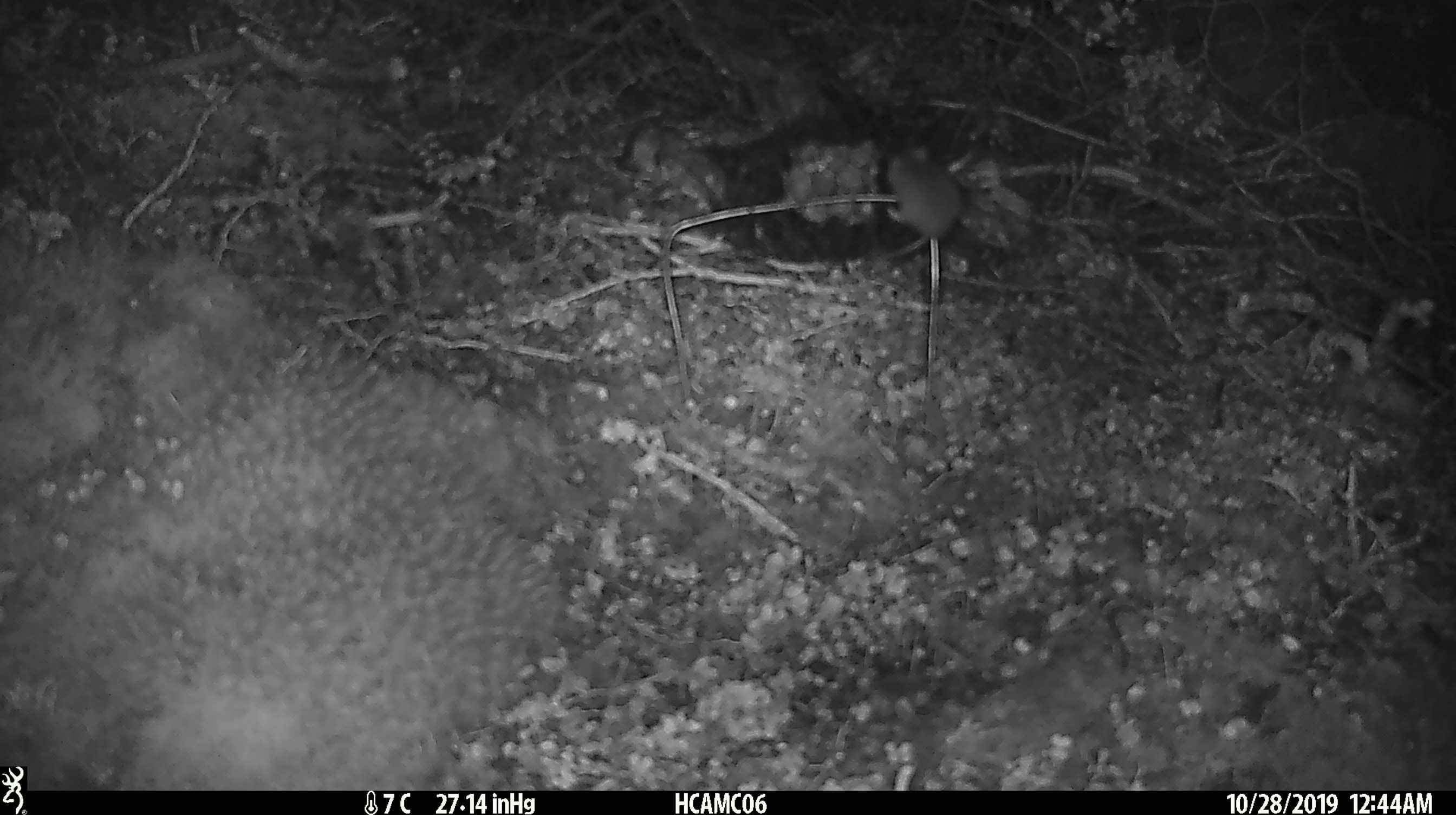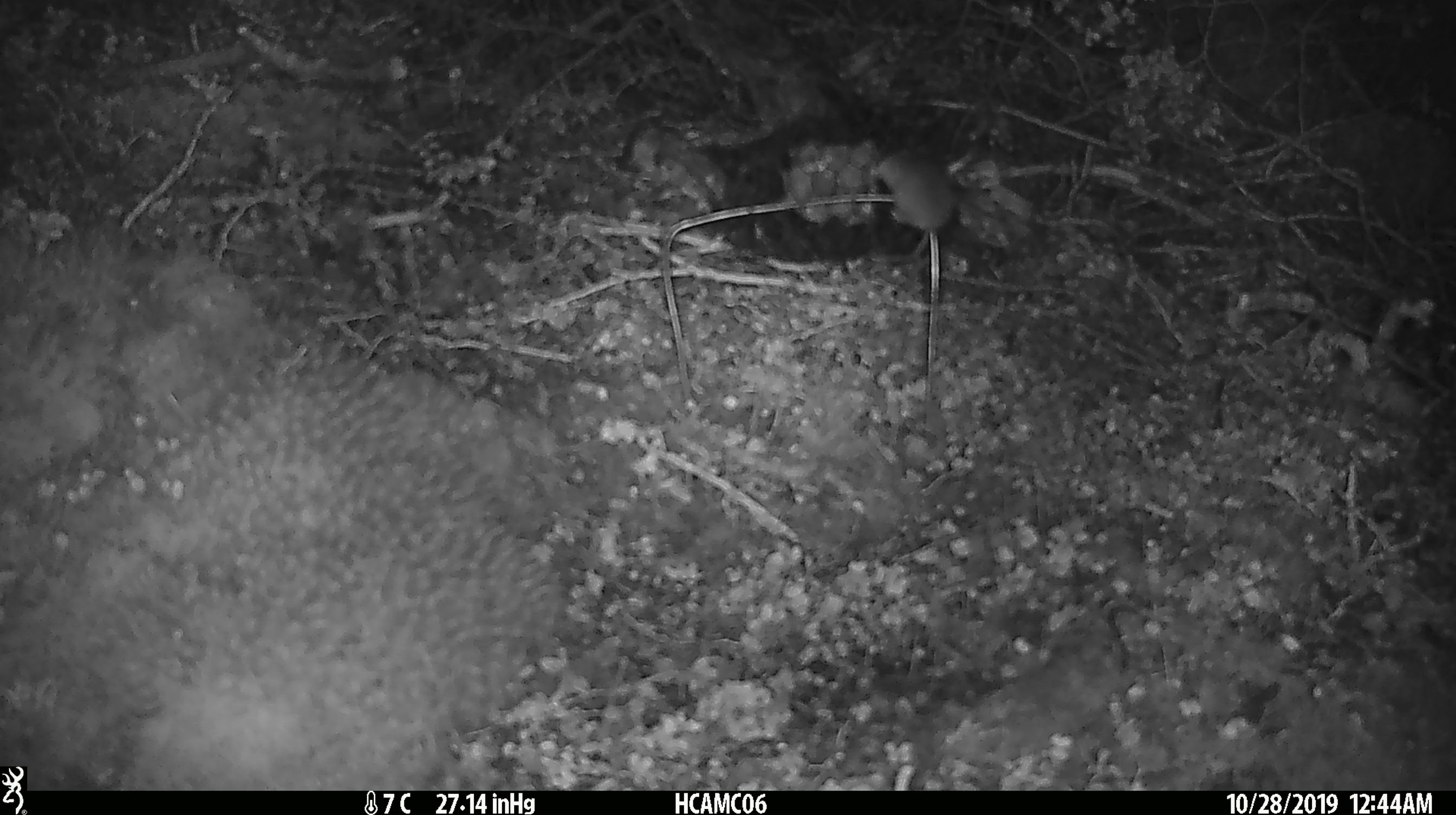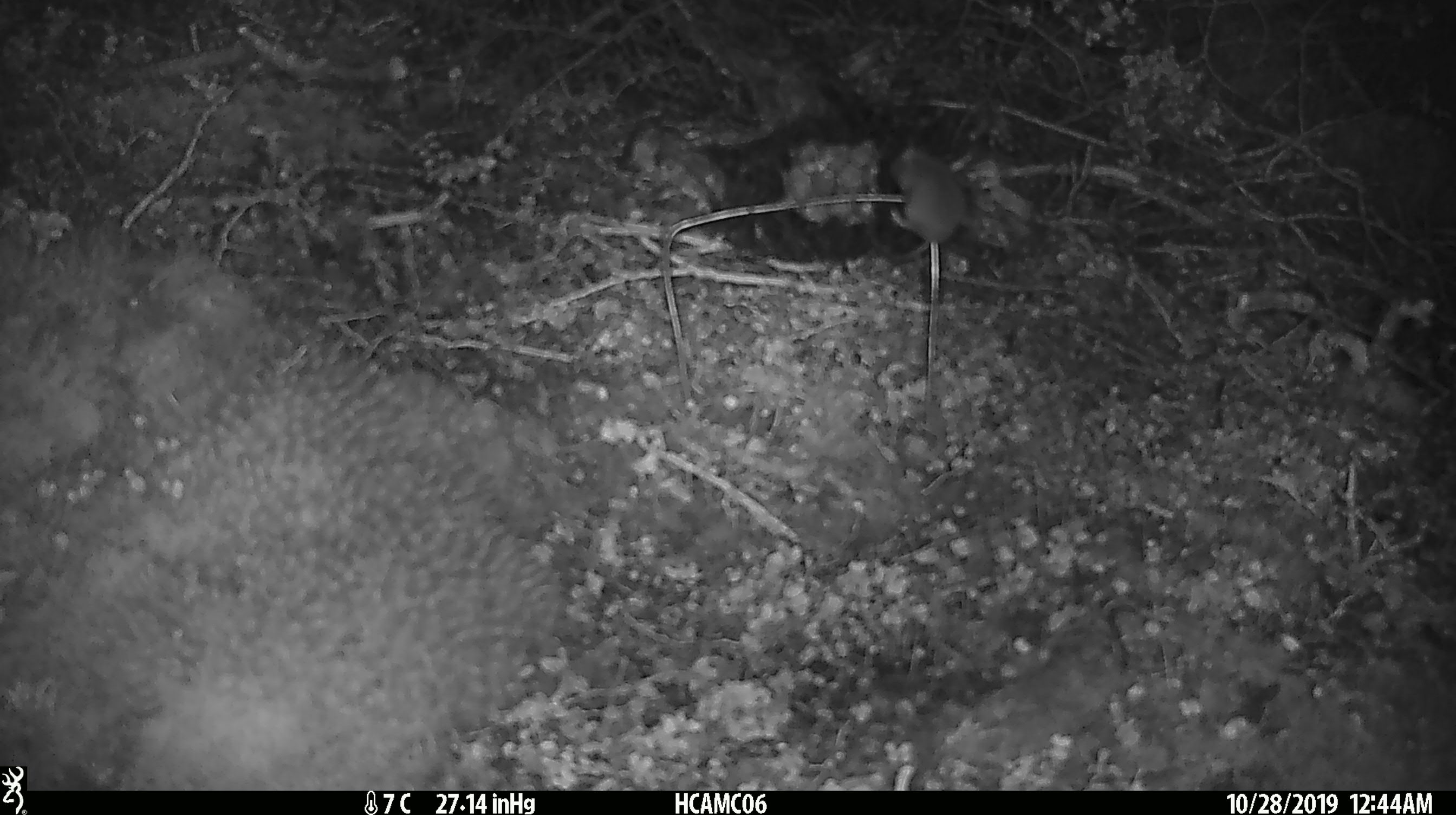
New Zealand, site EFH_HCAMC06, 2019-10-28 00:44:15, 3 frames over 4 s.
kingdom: Animalia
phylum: Chordata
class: Mammalia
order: Rodentia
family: Muridae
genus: Mus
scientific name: Mus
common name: mouse